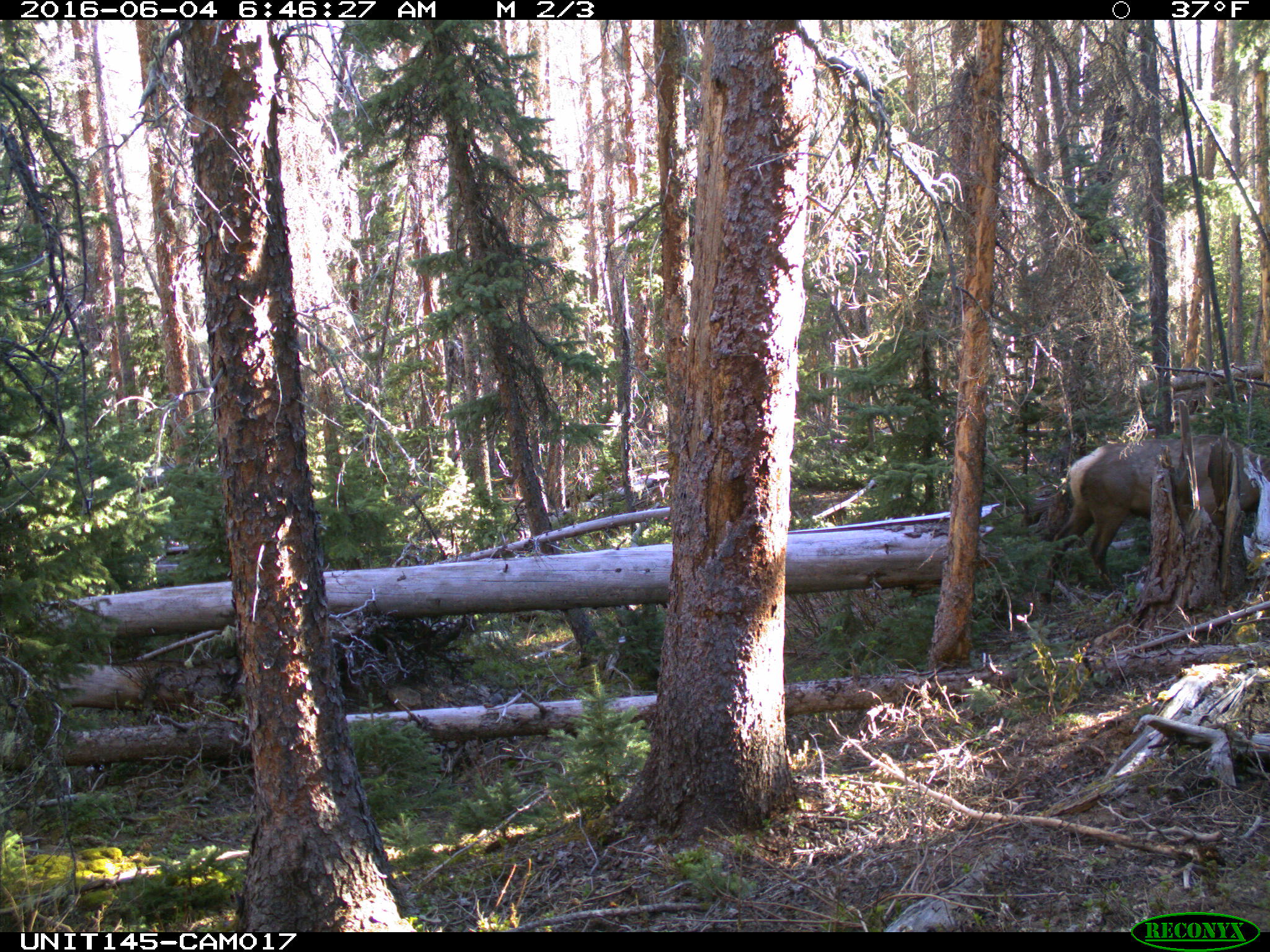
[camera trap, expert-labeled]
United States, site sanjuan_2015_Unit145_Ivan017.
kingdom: Animalia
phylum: Chordata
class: Mammalia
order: Artiodactyla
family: Cervidae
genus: Cervus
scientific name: Cervus elaphus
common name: red deer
Cervus elaphus (red deer).